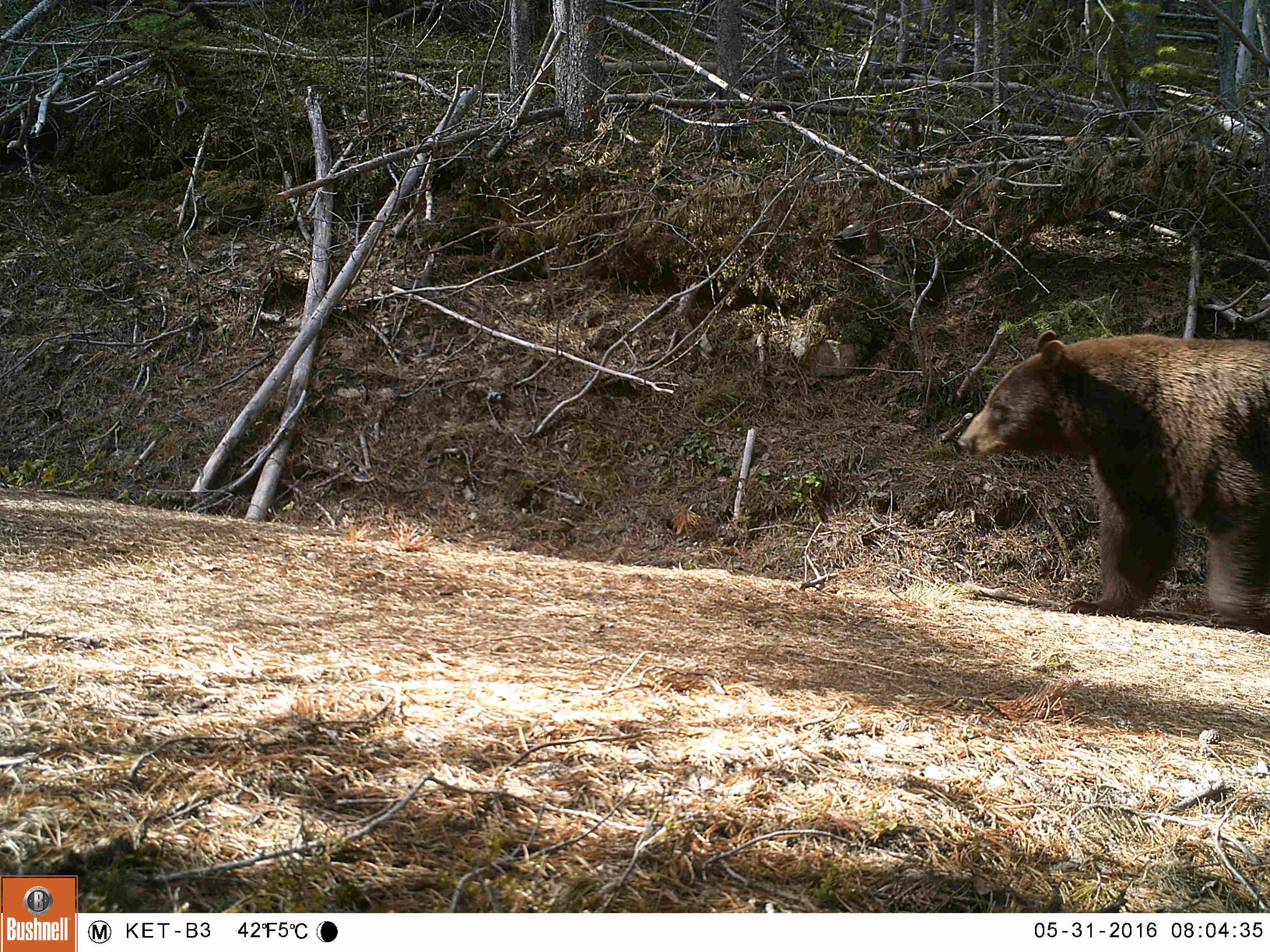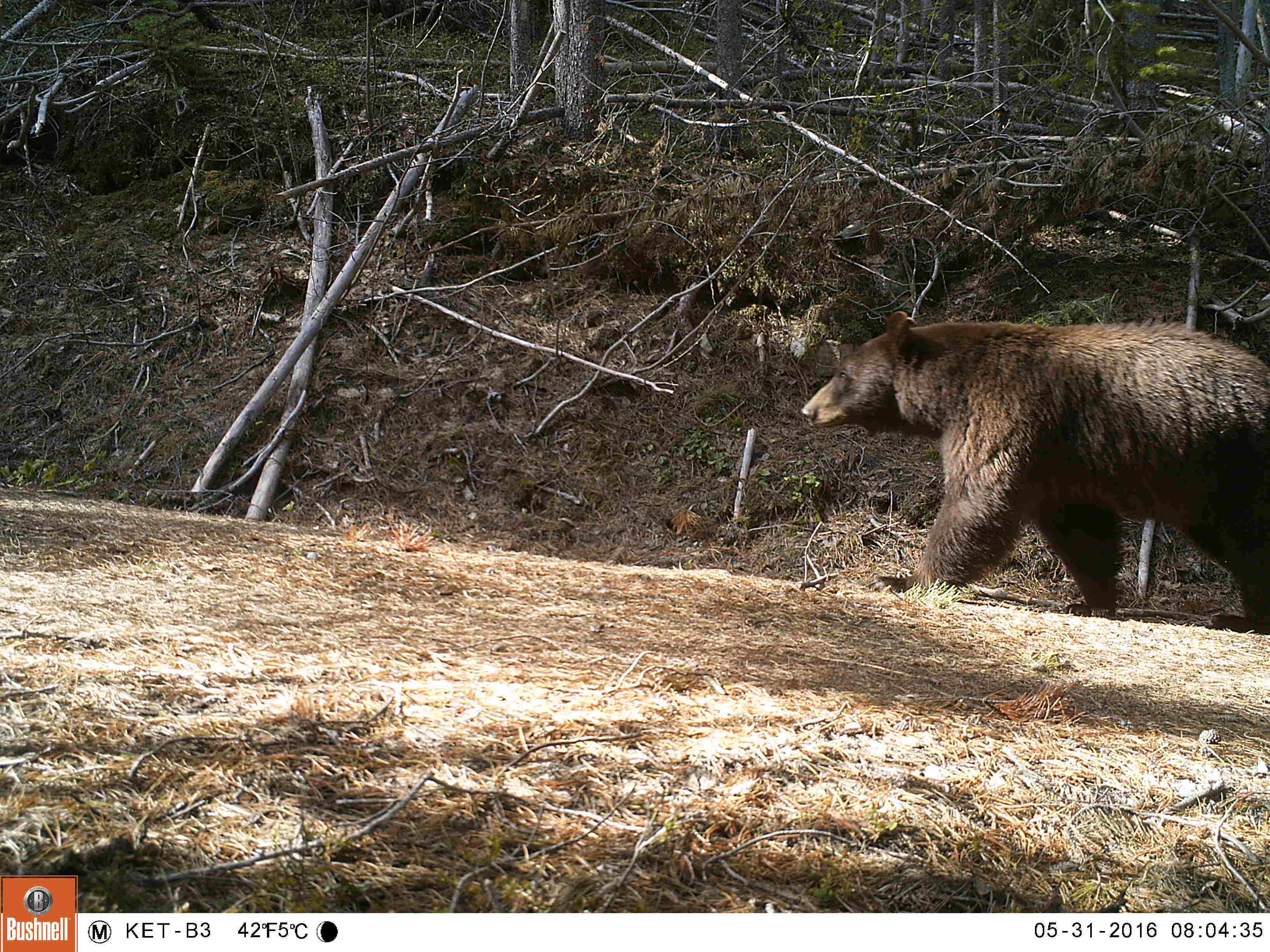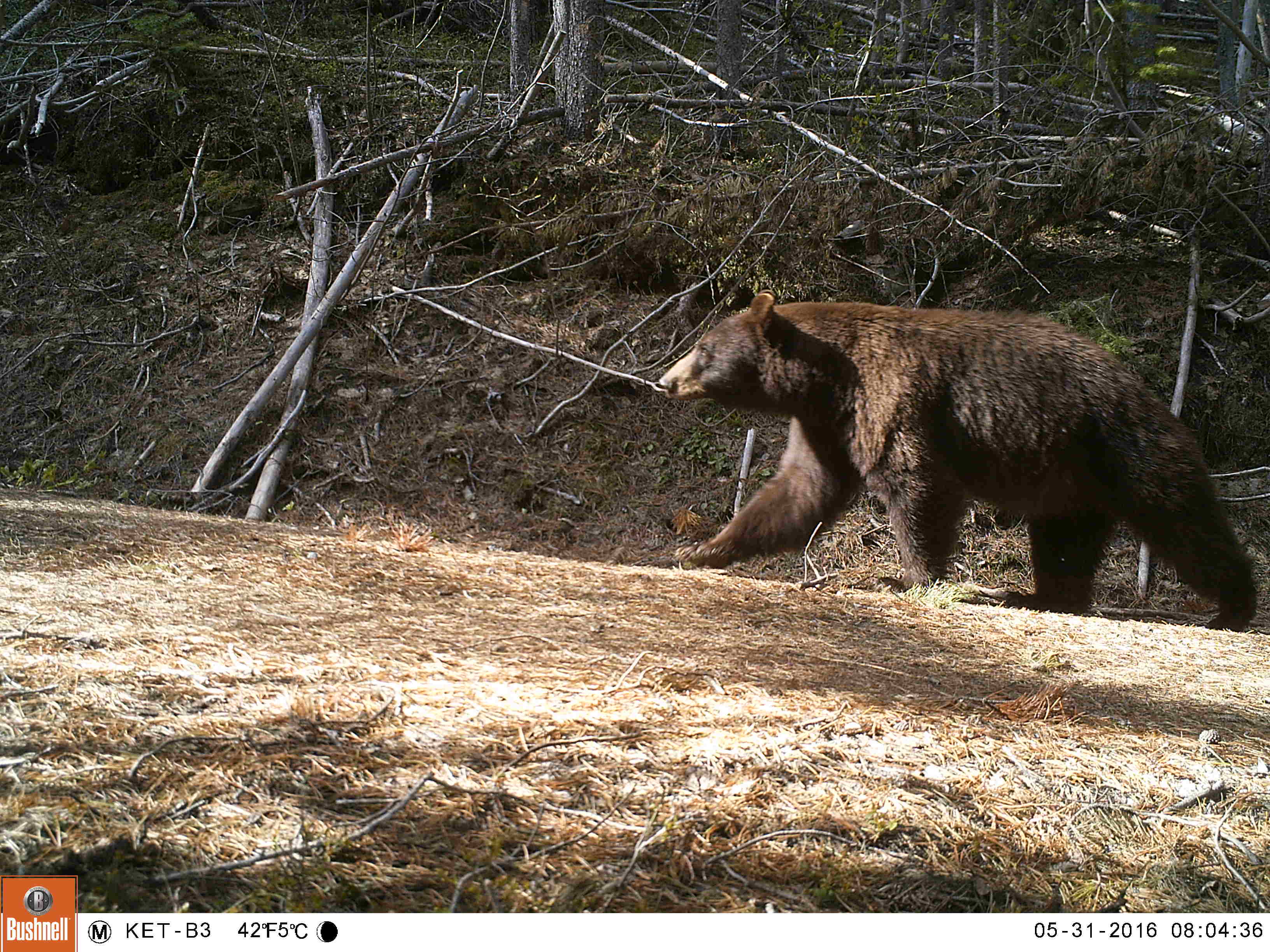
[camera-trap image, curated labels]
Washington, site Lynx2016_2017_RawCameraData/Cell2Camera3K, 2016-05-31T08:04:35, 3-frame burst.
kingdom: Animalia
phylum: Chordata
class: Mammalia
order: Carnivora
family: Ursidae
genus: Ursus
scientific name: Ursus americanus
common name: american black bear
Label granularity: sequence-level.